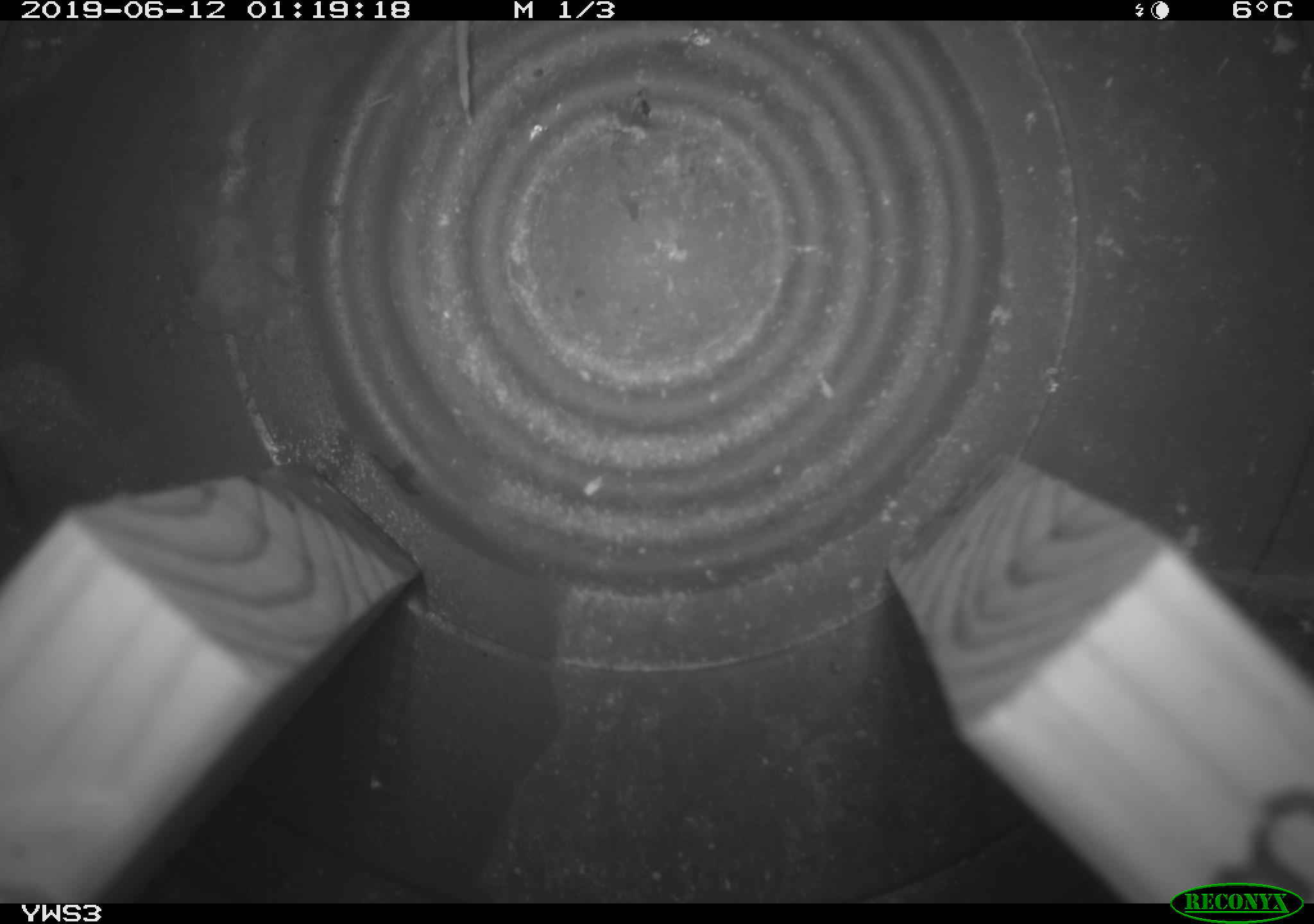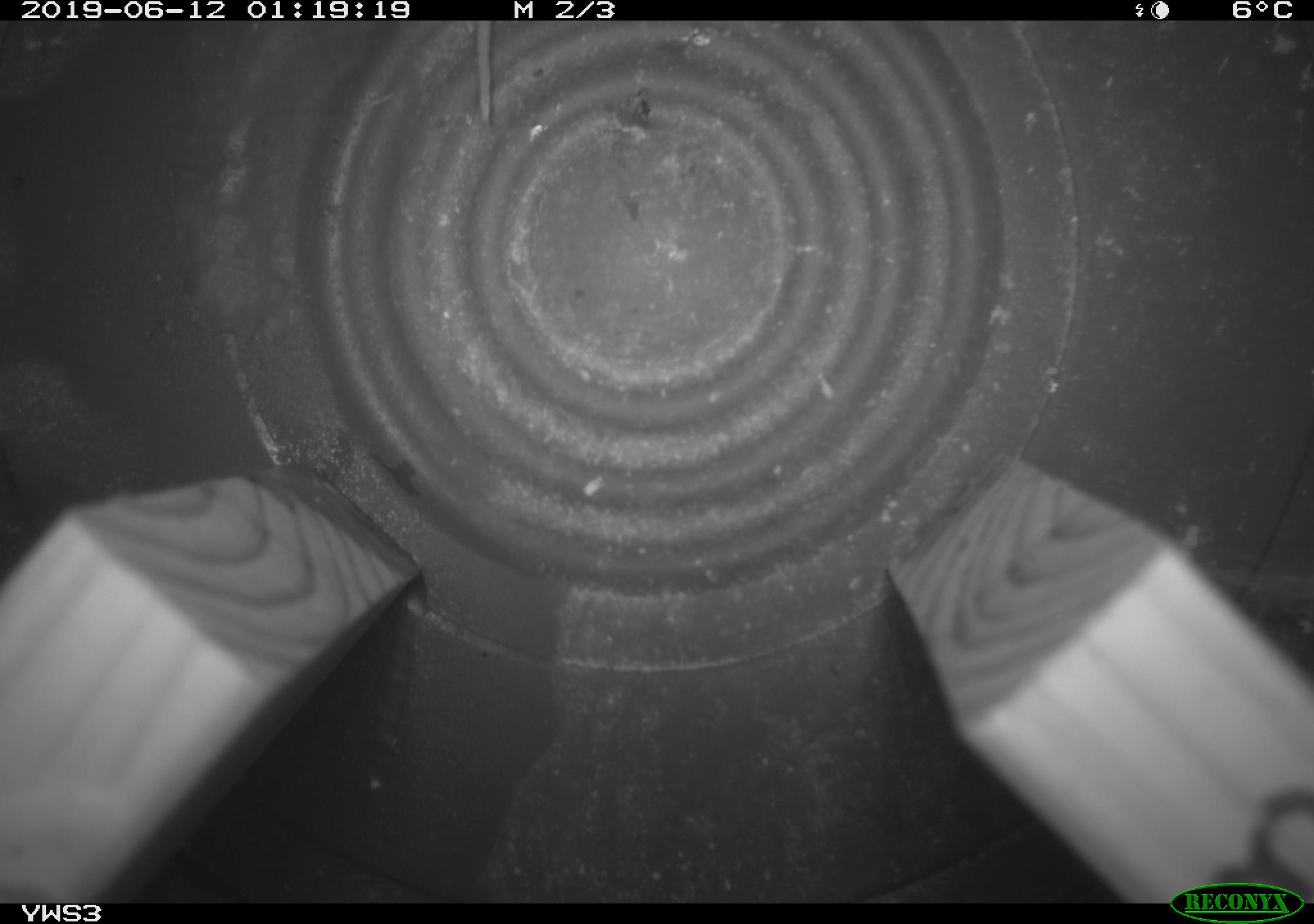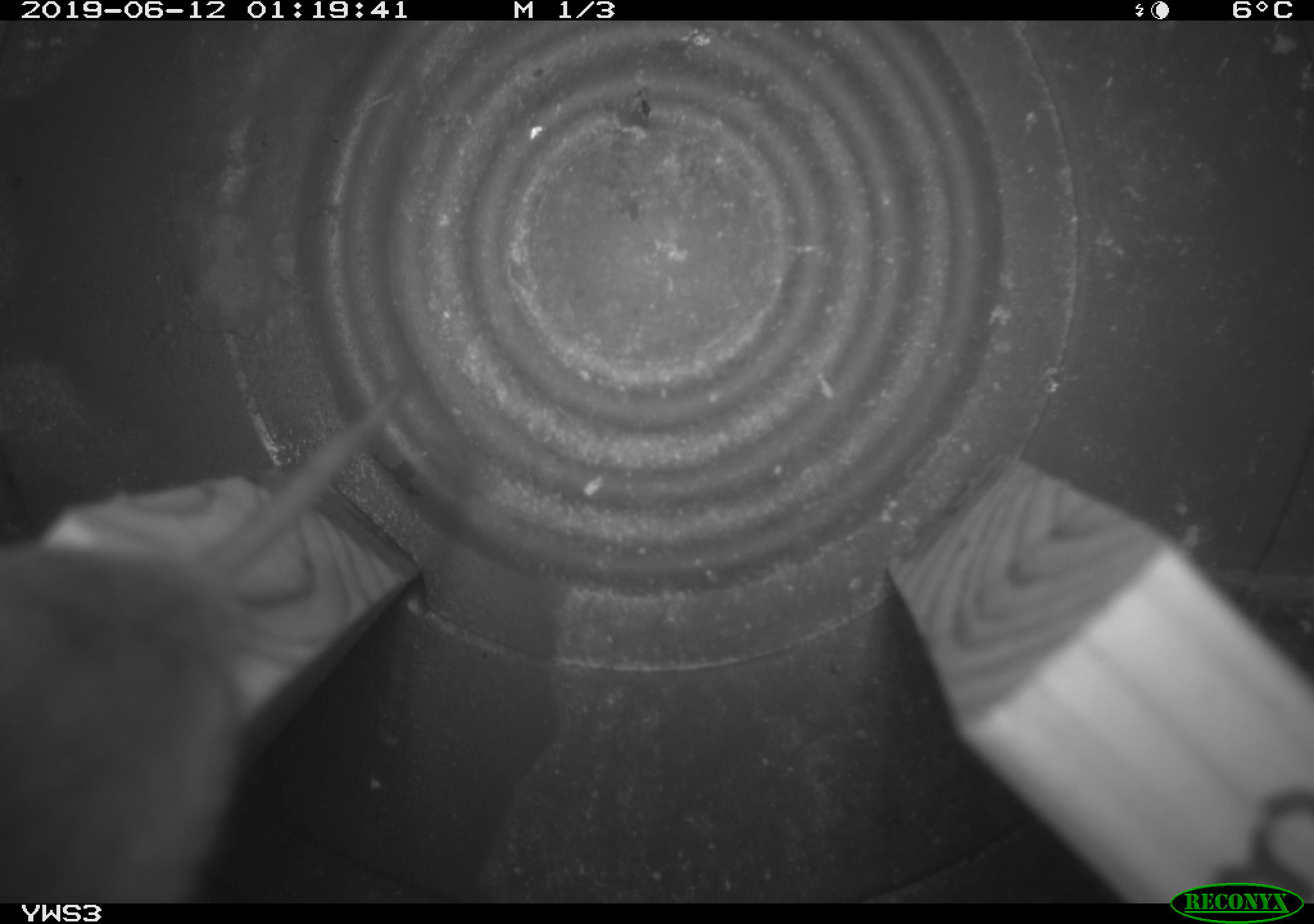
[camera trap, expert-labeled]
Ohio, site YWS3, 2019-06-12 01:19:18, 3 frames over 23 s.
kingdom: Animalia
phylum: Chordata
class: Mammalia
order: Rodentia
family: Cricetidae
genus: Peromyscus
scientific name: Peromyscus leucopus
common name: white-footed mouse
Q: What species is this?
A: White-footed mouse (Peromyscus leucopus).